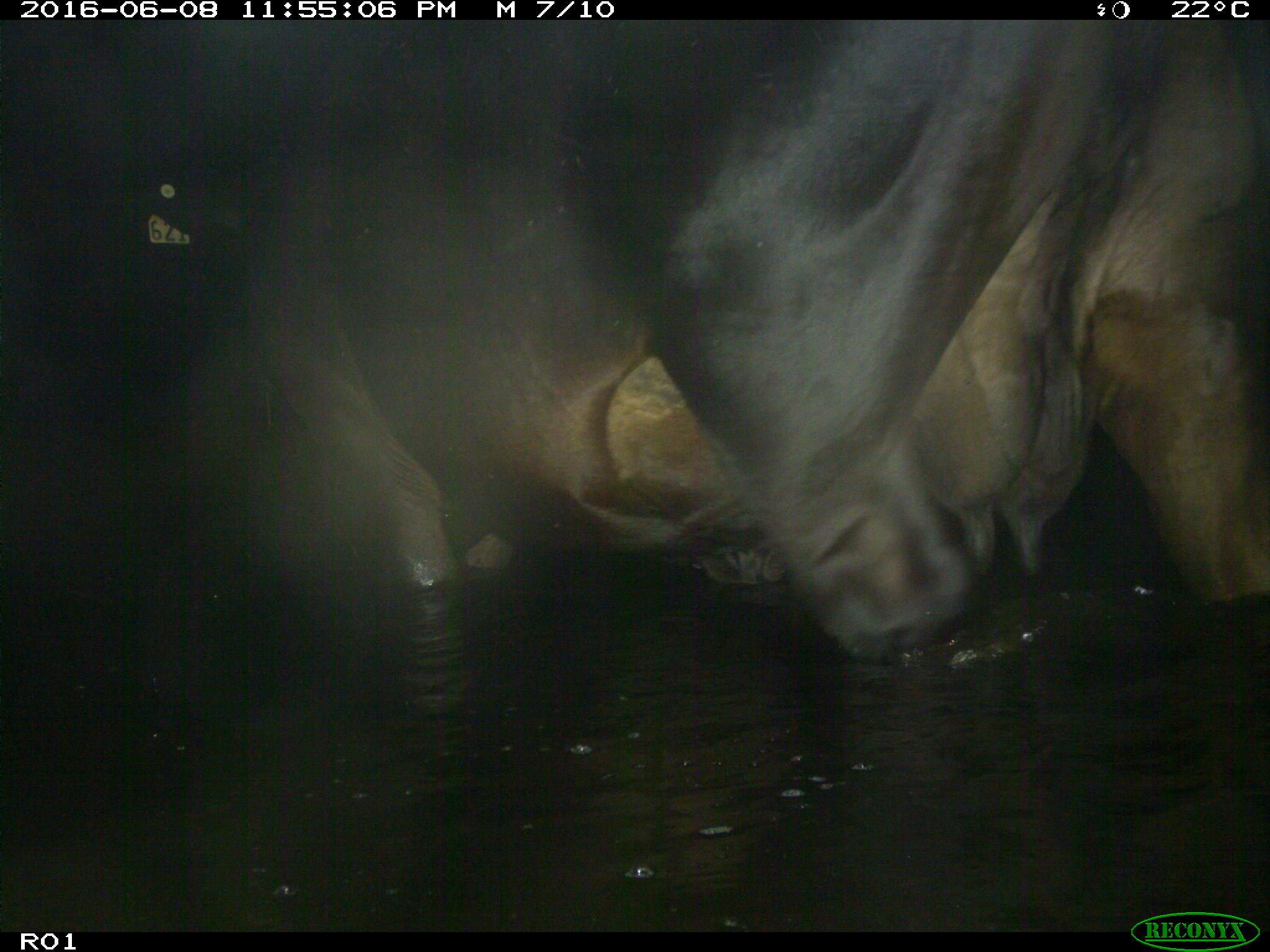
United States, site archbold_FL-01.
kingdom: Animalia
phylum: Chordata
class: Mammalia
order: Artiodactyla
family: Bovidae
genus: Bos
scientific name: Bos taurus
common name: domestic cow